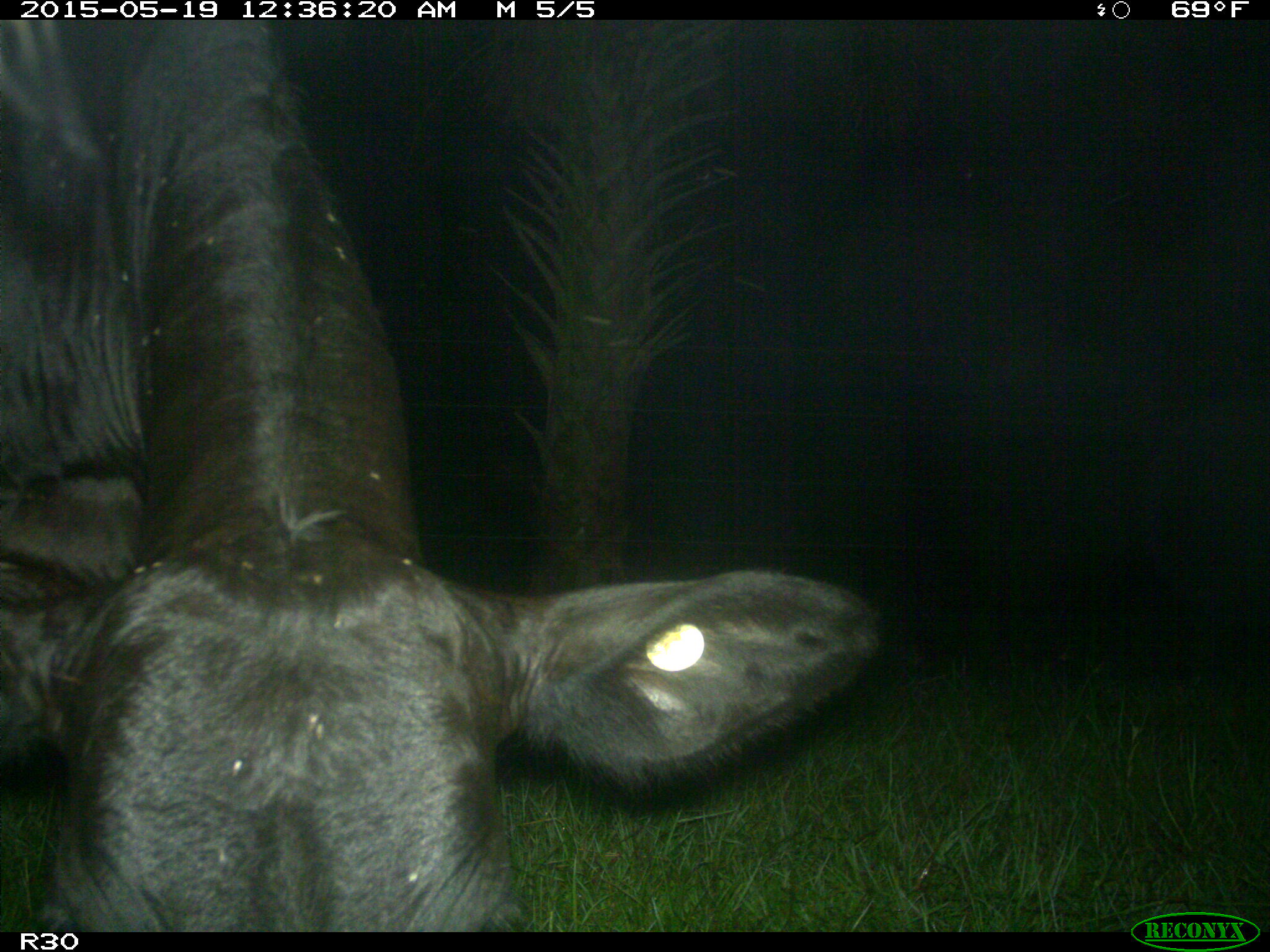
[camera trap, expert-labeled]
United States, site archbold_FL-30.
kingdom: Animalia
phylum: Chordata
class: Mammalia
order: Artiodactyla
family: Bovidae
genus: Bos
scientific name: Bos taurus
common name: domestic cow